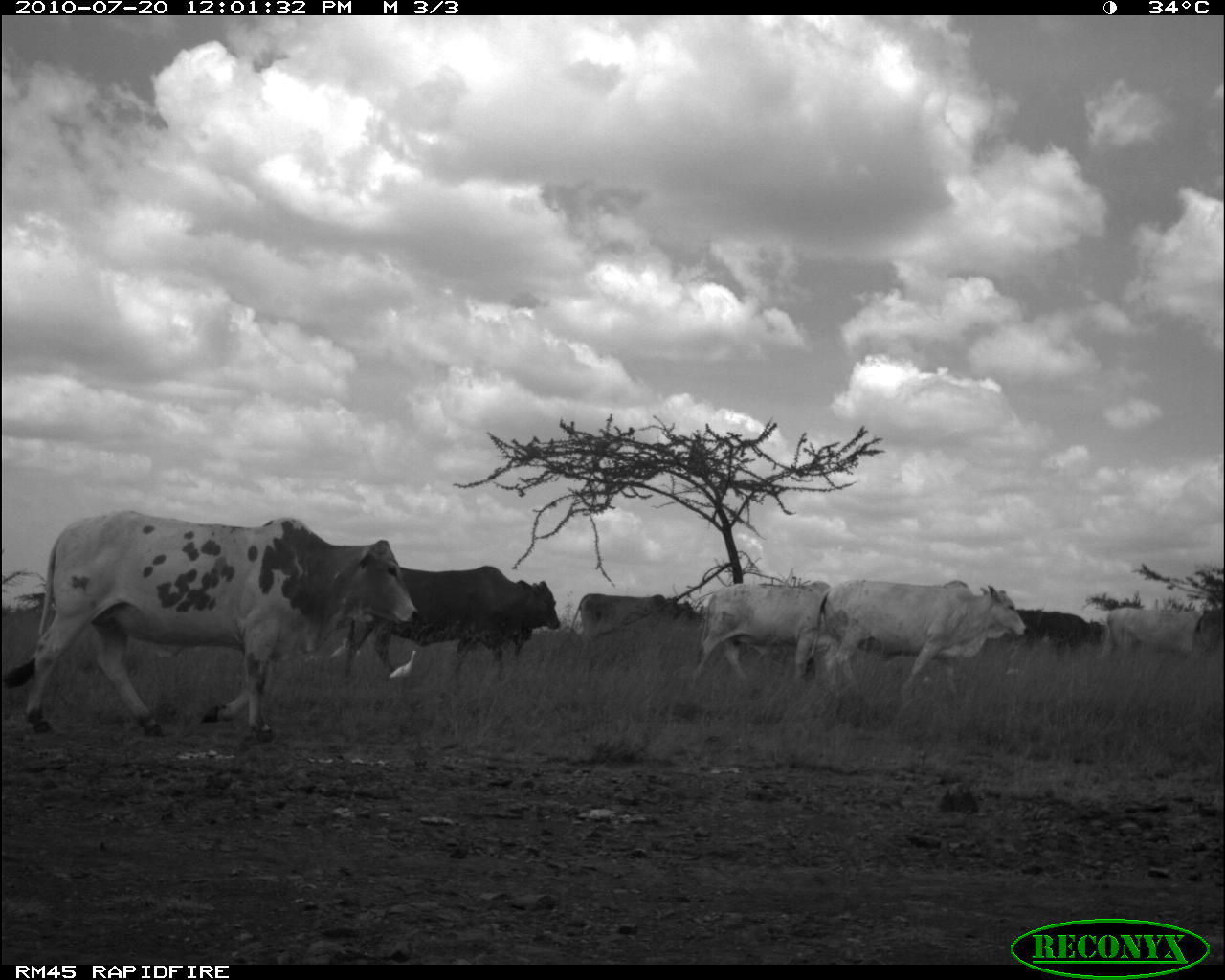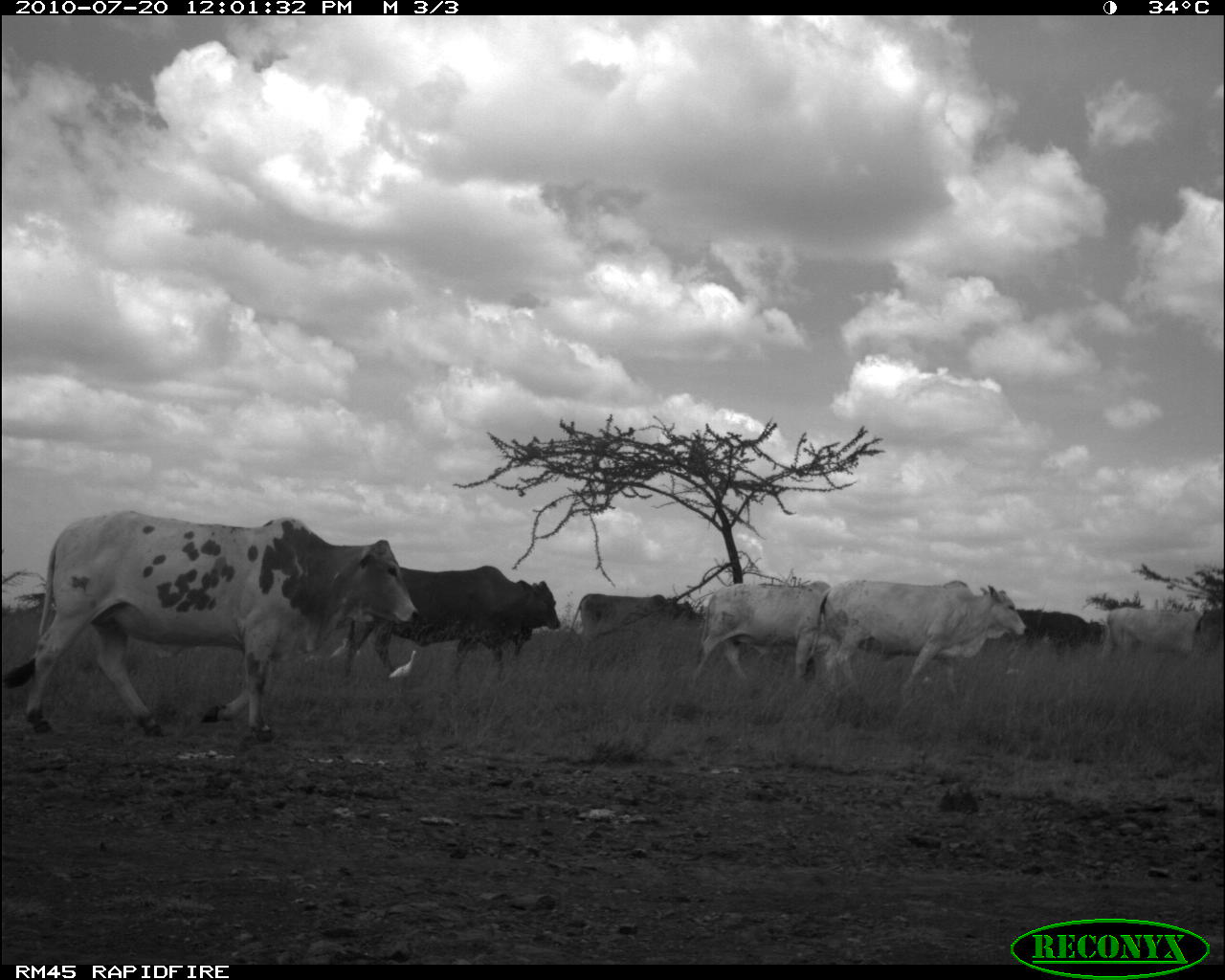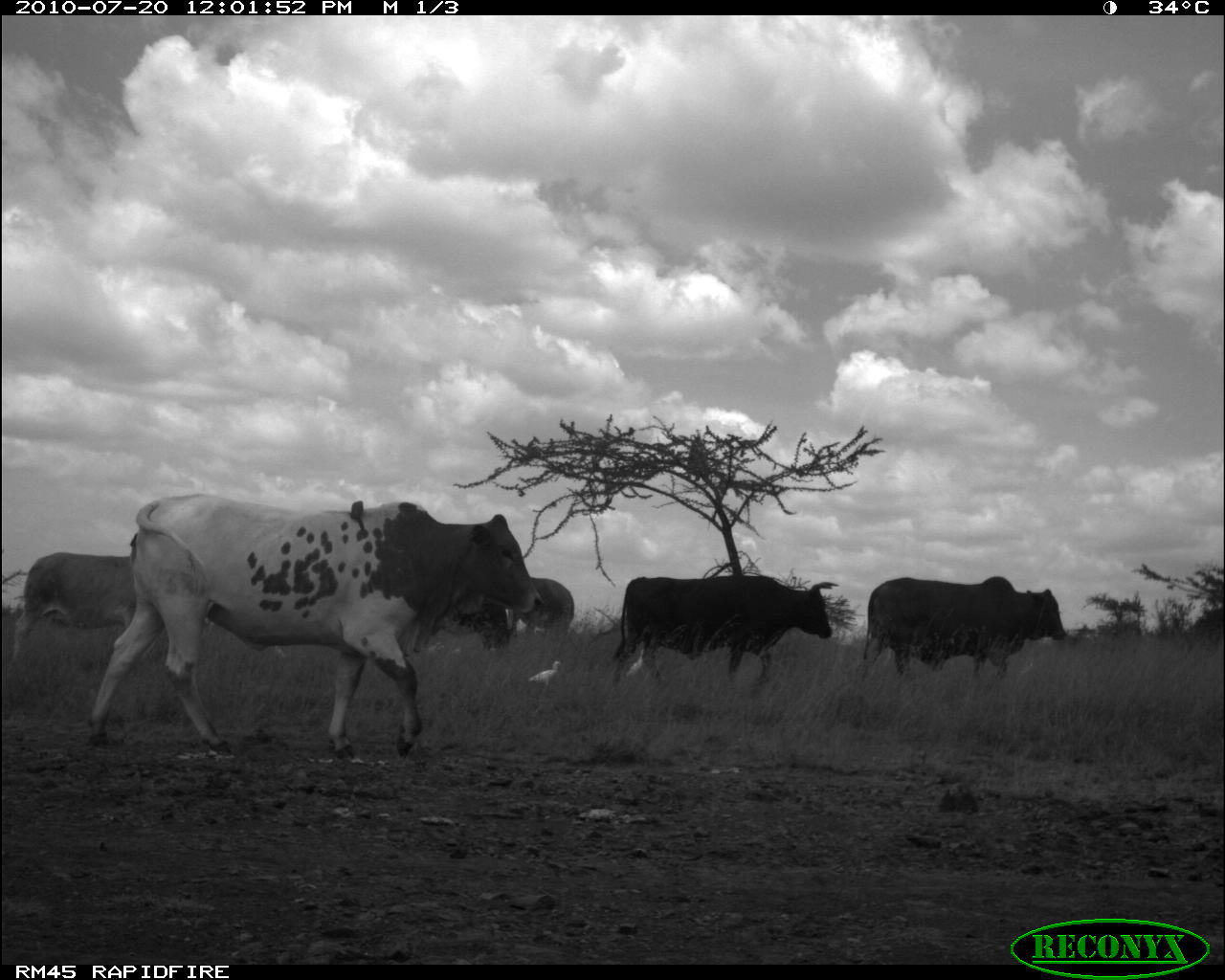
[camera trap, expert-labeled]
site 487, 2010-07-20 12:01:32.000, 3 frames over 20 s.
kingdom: Animalia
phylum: Chordata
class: Aves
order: Pelecaniformes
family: Ardeidae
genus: Bubulcus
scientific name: Bubulcus ibis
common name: cattle egret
Bubulcus ibis (cattle egret), count 1.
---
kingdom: Animalia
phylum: Chordata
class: Mammalia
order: Artiodactyla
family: Bovidae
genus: Bos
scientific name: Bos taurus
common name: domestic cattle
Bos taurus (domestic cattle), count 8.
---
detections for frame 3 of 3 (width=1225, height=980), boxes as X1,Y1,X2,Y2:
bubulcus ibis: 86,491,546,760; 610,574,838,700; 854,575,1068,698; 10,552,136,663; 511,577,574,638; 440,601,510,651; 527,659,562,698; 625,649,643,678